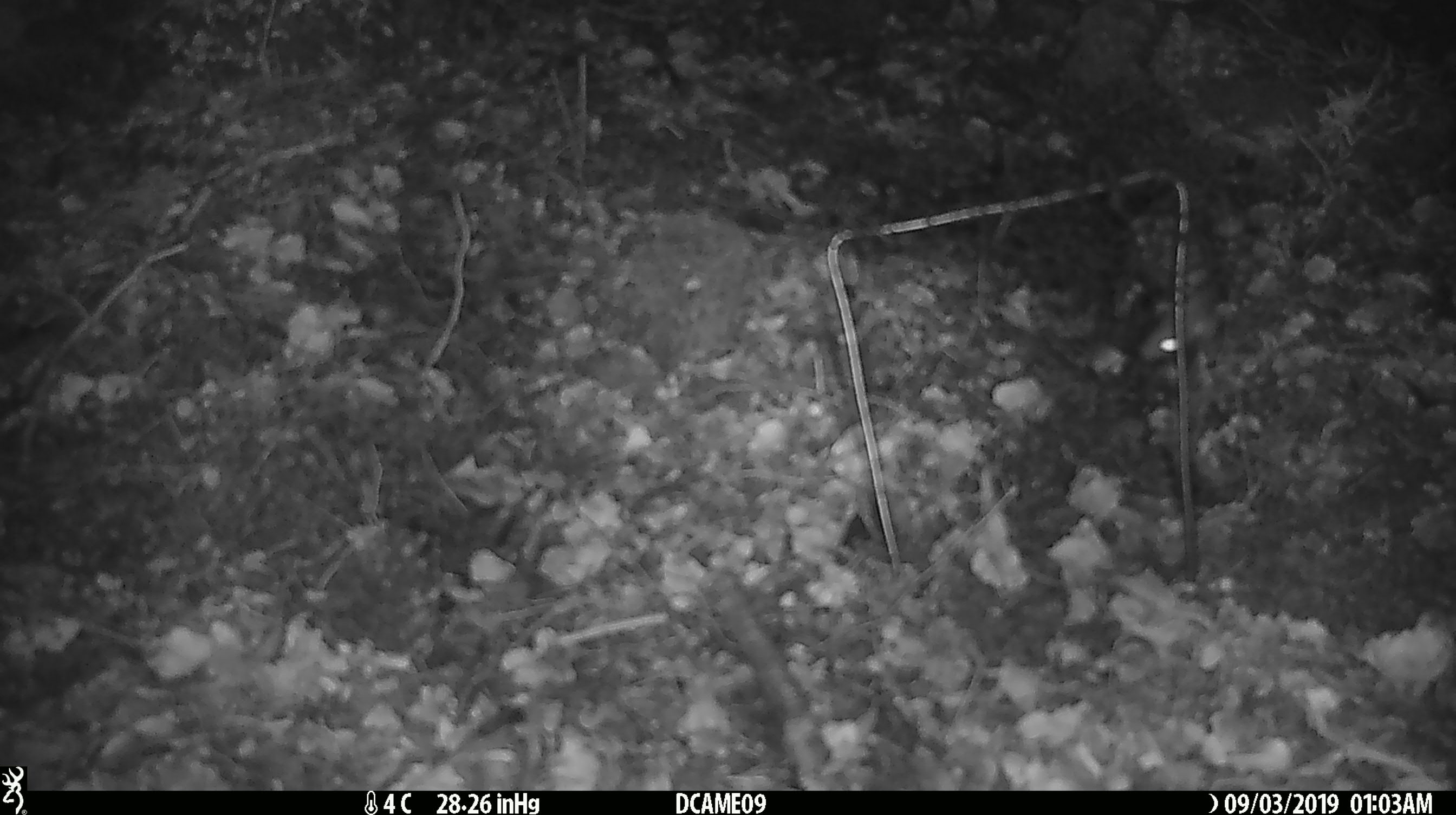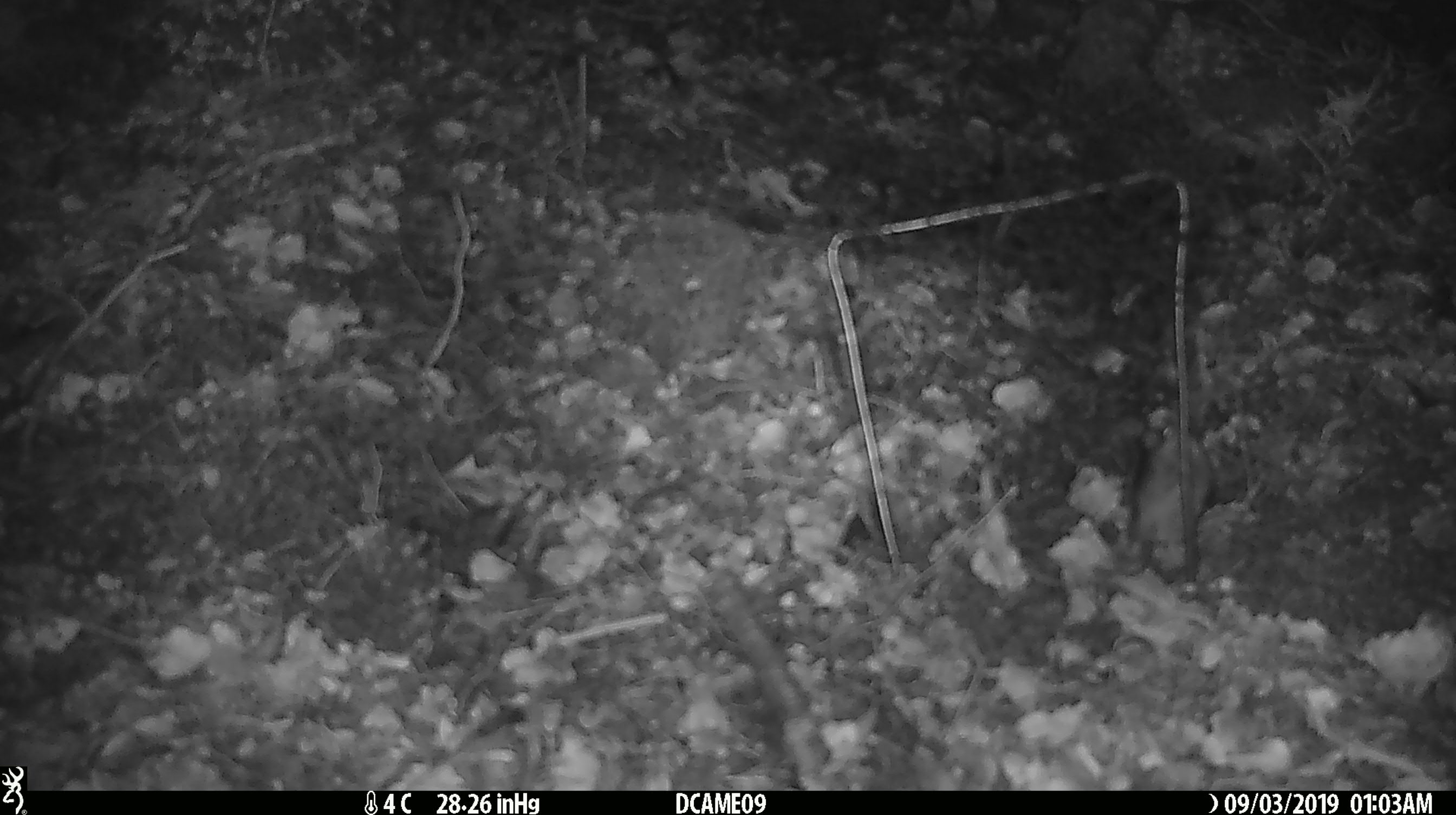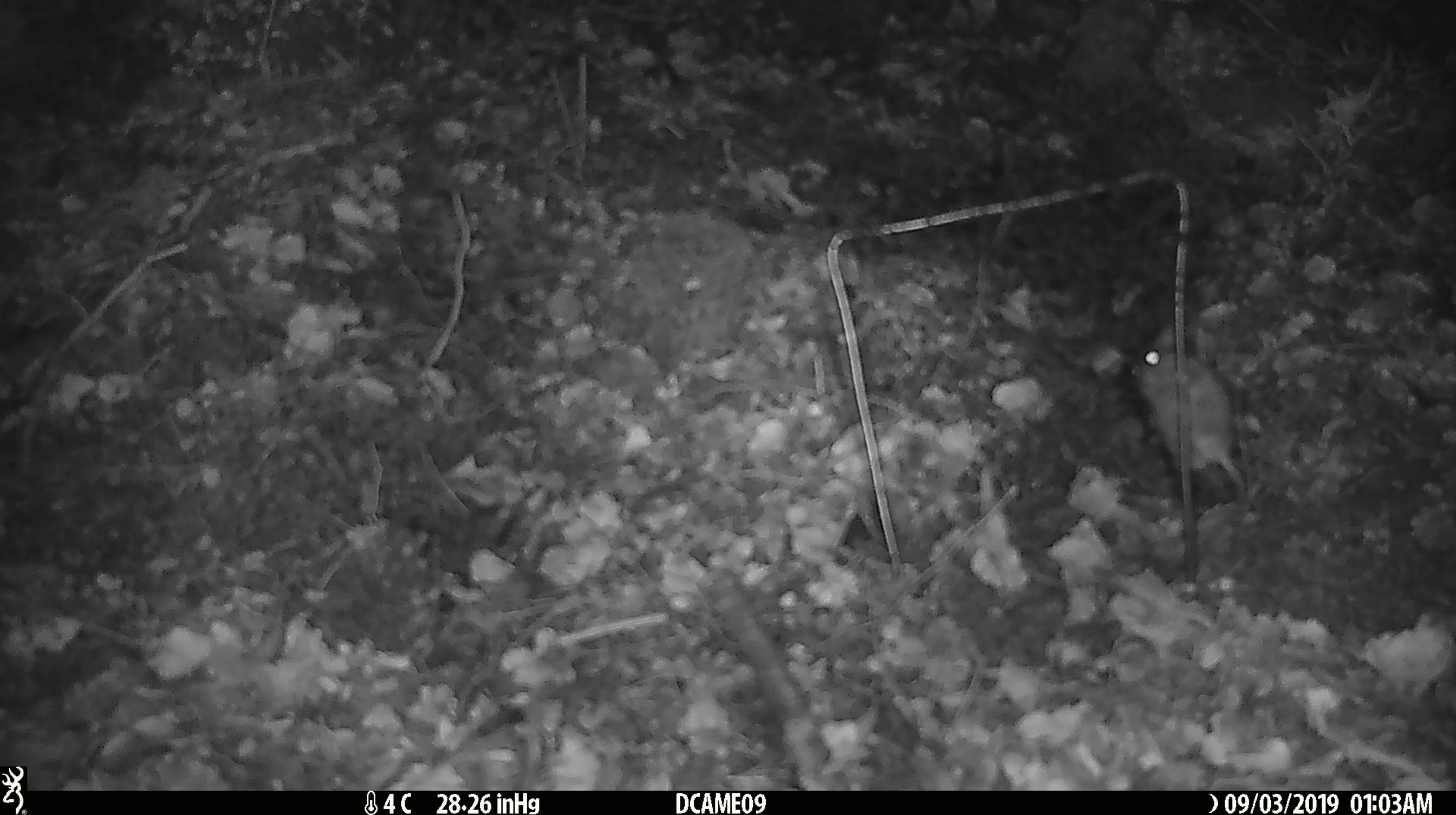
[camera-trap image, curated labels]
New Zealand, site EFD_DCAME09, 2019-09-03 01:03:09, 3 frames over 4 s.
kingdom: Animalia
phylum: Chordata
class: Mammalia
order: Rodentia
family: Muridae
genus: Mus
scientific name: Mus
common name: mouse